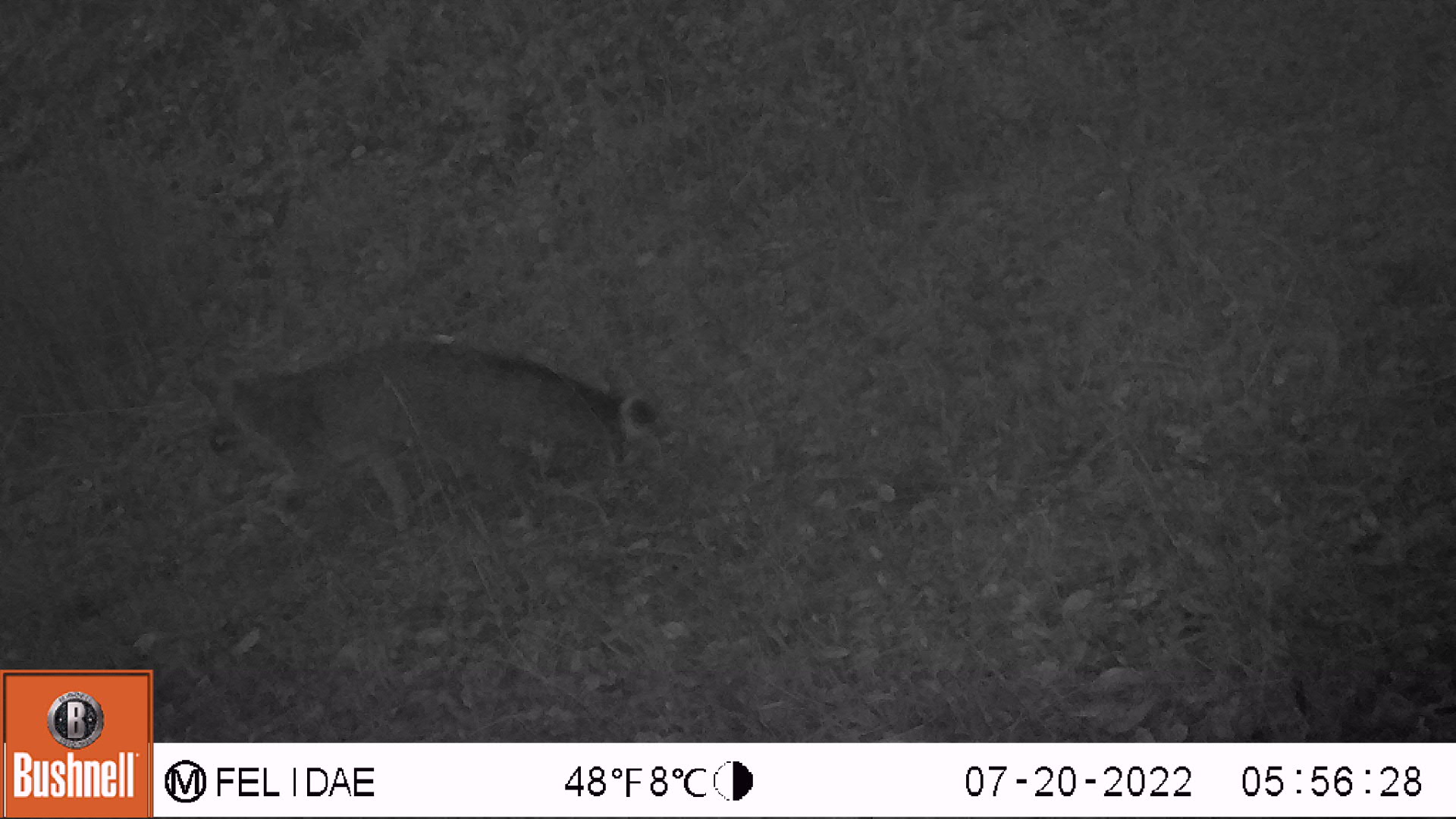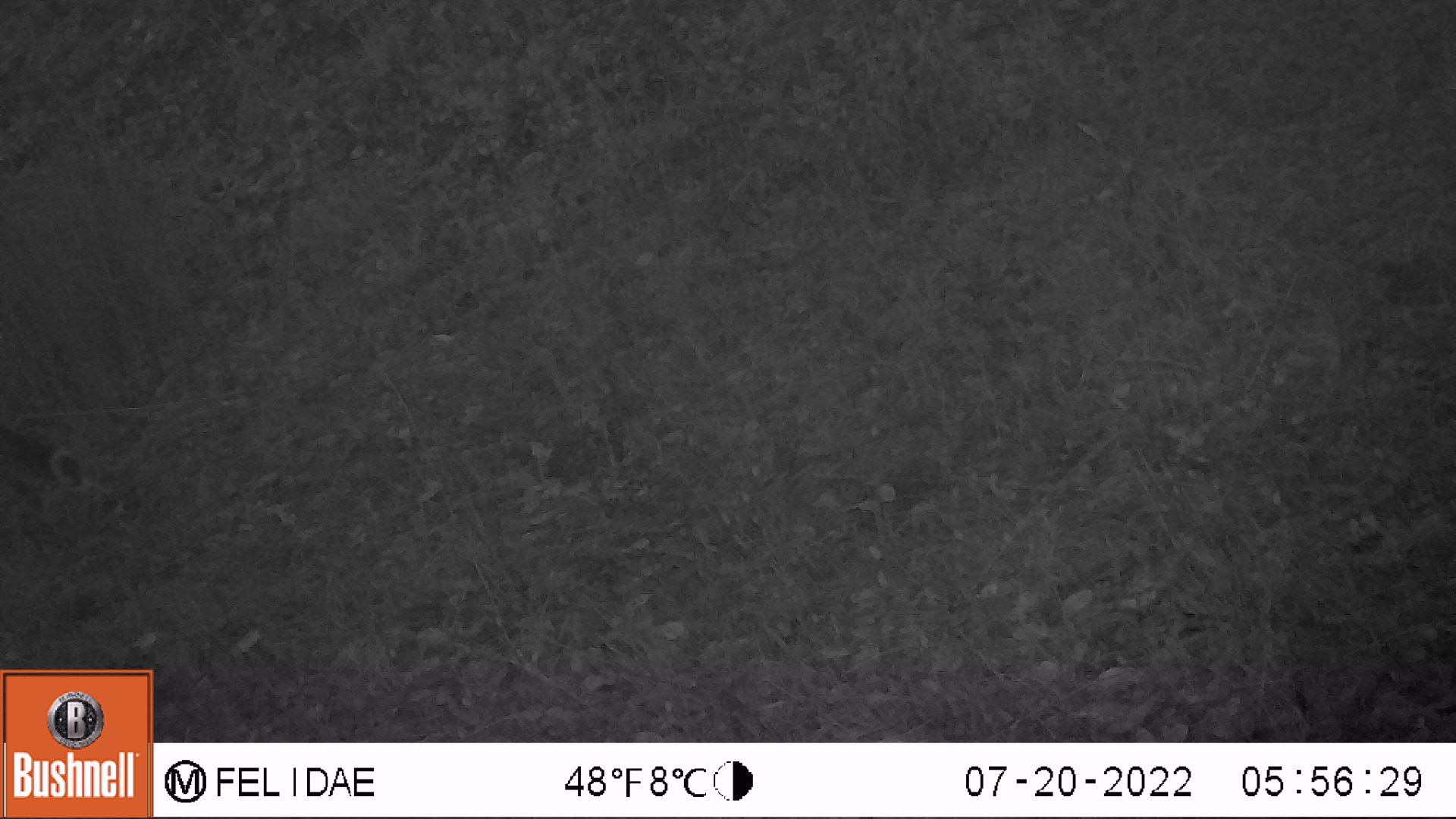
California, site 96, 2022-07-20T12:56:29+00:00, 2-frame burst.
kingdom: Animalia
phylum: Chordata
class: Mammalia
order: Carnivora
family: Canidae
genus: Urocyon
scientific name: Urocyon cinereoargenteus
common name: gray fox